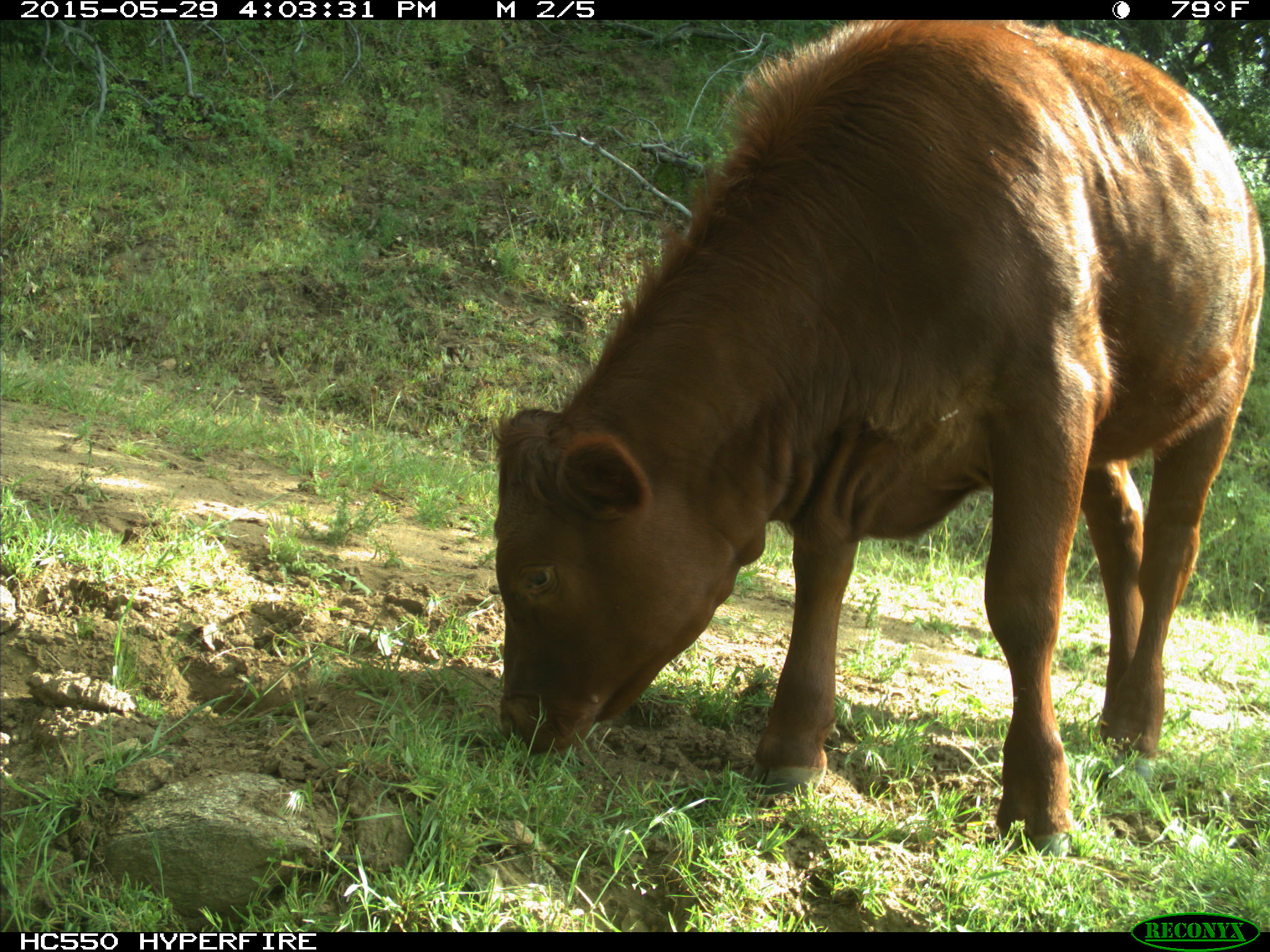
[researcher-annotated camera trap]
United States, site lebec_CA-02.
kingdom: Animalia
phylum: Chordata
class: Mammalia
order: Artiodactyla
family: Bovidae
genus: Bos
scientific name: Bos taurus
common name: domestic cow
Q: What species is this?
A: Bos taurus (domestic cow).